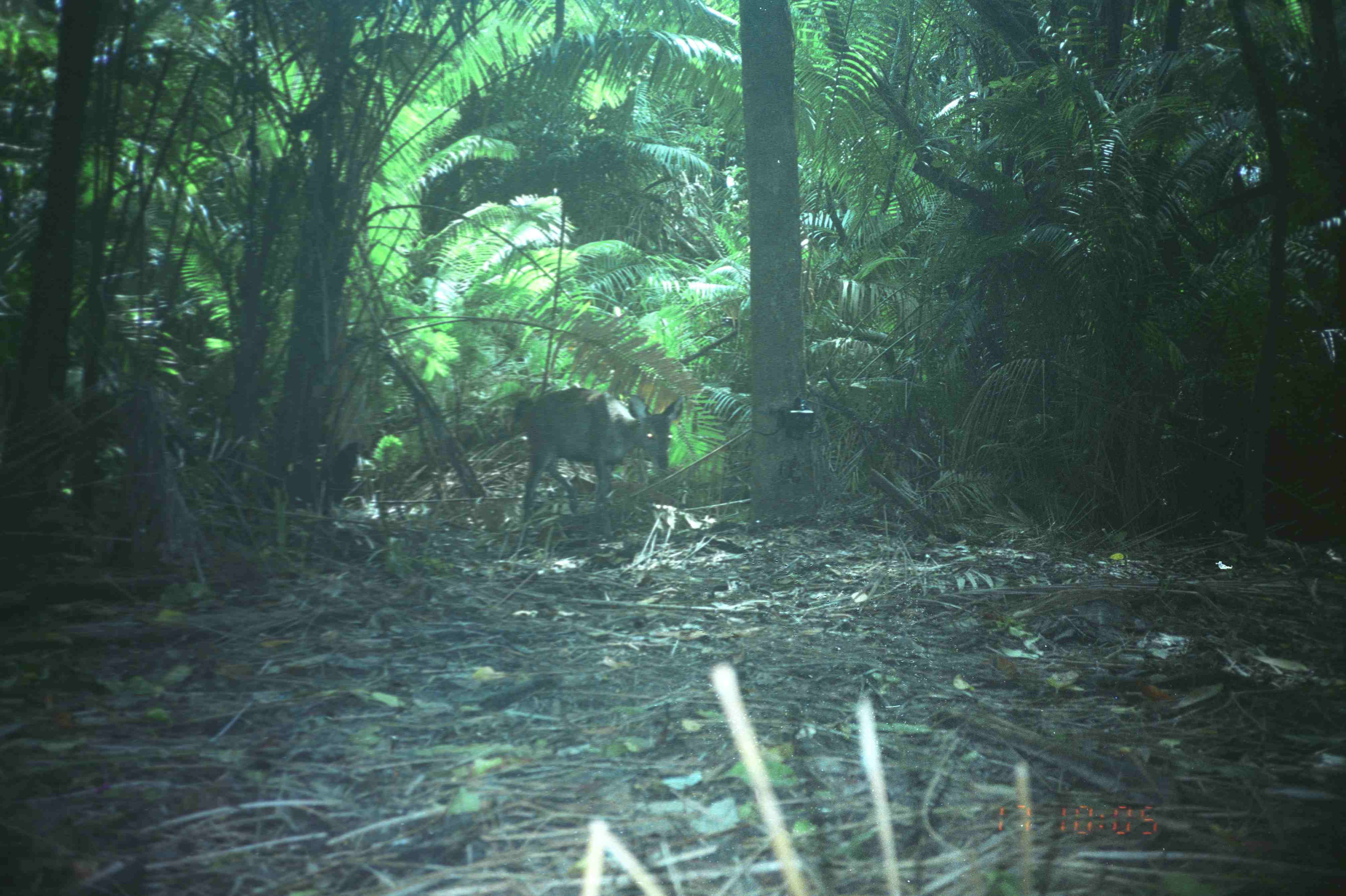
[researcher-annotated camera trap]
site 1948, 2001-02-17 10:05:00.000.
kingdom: Animalia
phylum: Chordata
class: Mammalia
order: Artiodactyla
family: Cervidae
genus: Rusa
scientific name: Rusa unicolor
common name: sambar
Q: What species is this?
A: Rusa unicolor (sambar).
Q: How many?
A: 2.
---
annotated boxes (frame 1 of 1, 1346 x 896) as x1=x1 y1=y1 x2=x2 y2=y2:
rusa unicolor: x1=514 y1=385 x2=684 y2=522